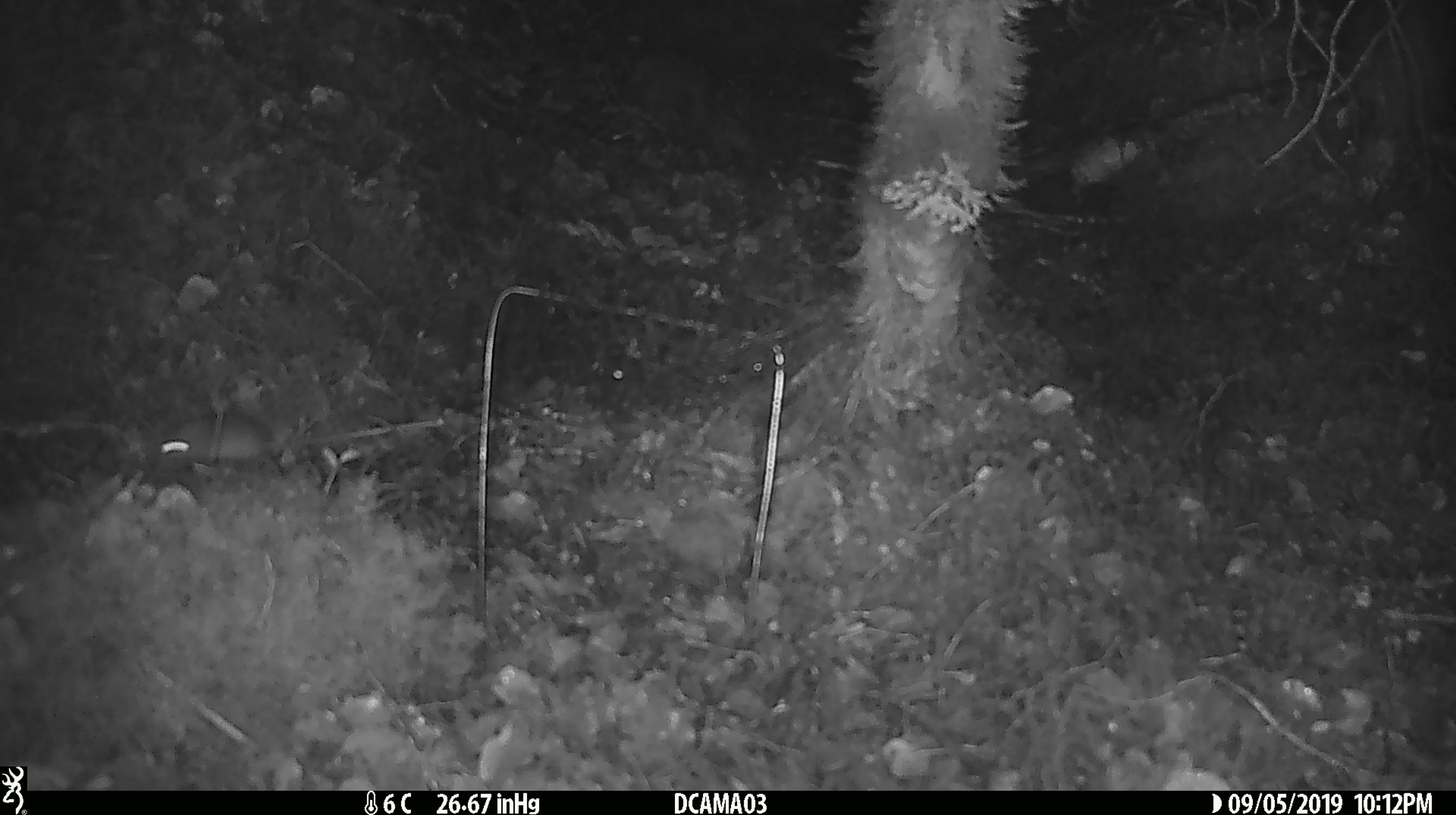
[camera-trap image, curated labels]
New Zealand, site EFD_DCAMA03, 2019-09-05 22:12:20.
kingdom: Animalia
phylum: Chordata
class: Mammalia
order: Rodentia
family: Muridae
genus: Mus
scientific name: Mus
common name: mouse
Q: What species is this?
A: Mouse (Mus).